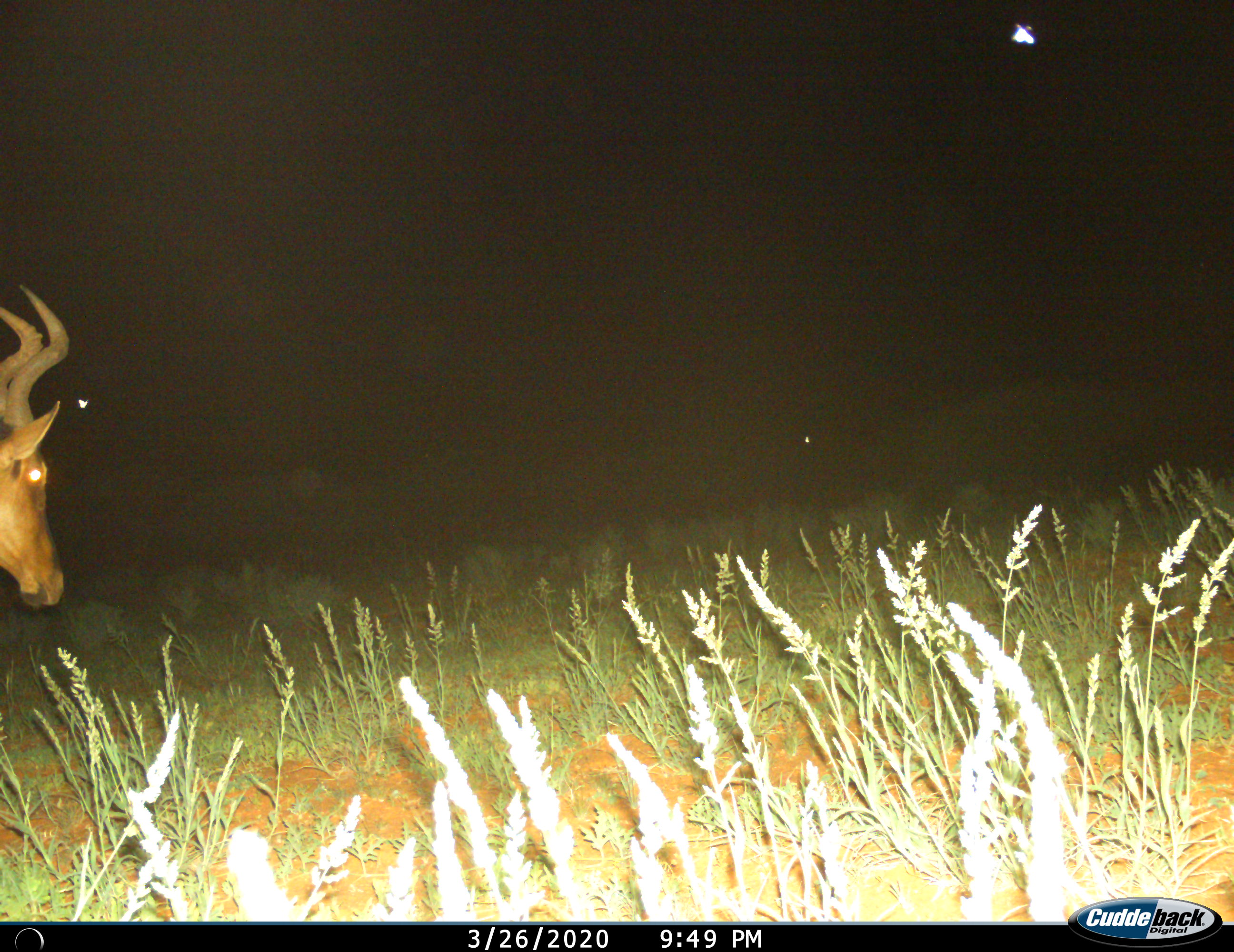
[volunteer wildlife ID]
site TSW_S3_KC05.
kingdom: Animalia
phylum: Chordata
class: Mammalia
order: Artiodactyla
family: Bovidae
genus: Alcelaphus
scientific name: Alcelaphus buselaphus caama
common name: red hartebeest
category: hartebeestred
Hartebeestred (red hartebeest) (Alcelaphus buselaphus caama), count 1. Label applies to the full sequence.